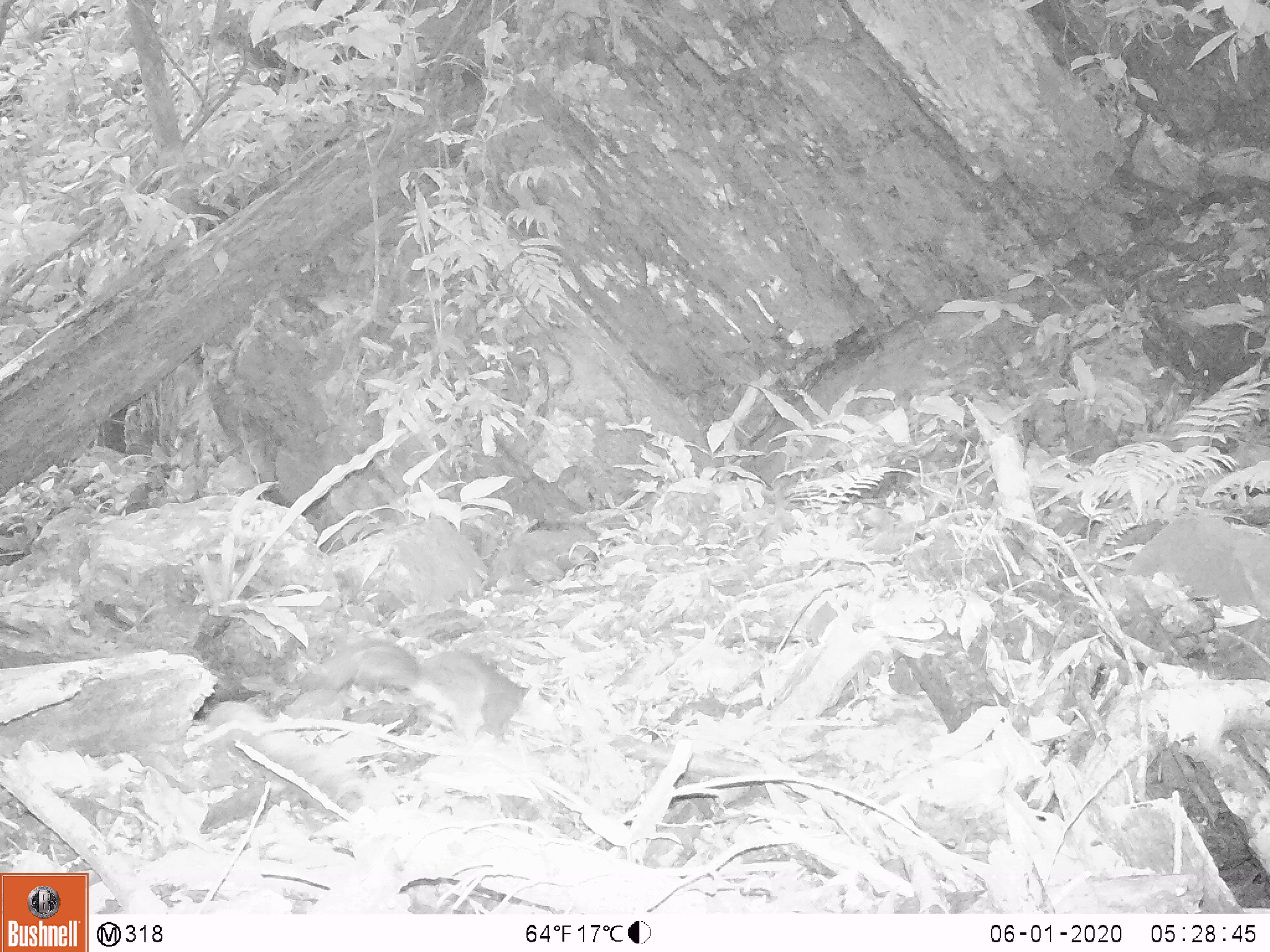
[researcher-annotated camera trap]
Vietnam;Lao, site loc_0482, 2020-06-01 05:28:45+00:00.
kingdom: Animalia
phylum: Chordata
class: Mammalia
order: Rodentia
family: Sciuridae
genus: Sciurus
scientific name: Sciurus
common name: squirrel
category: unidentified squirrel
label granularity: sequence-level